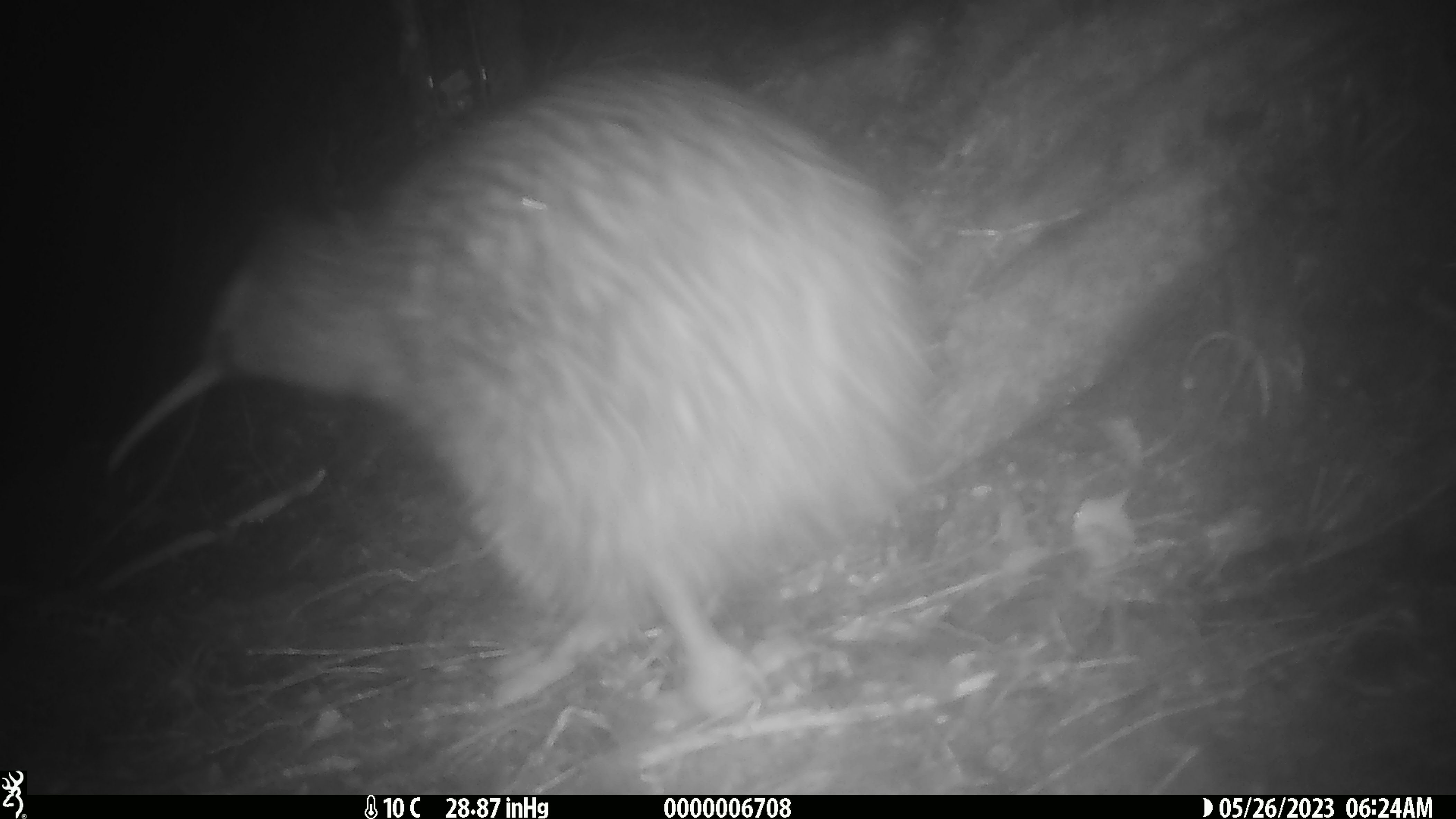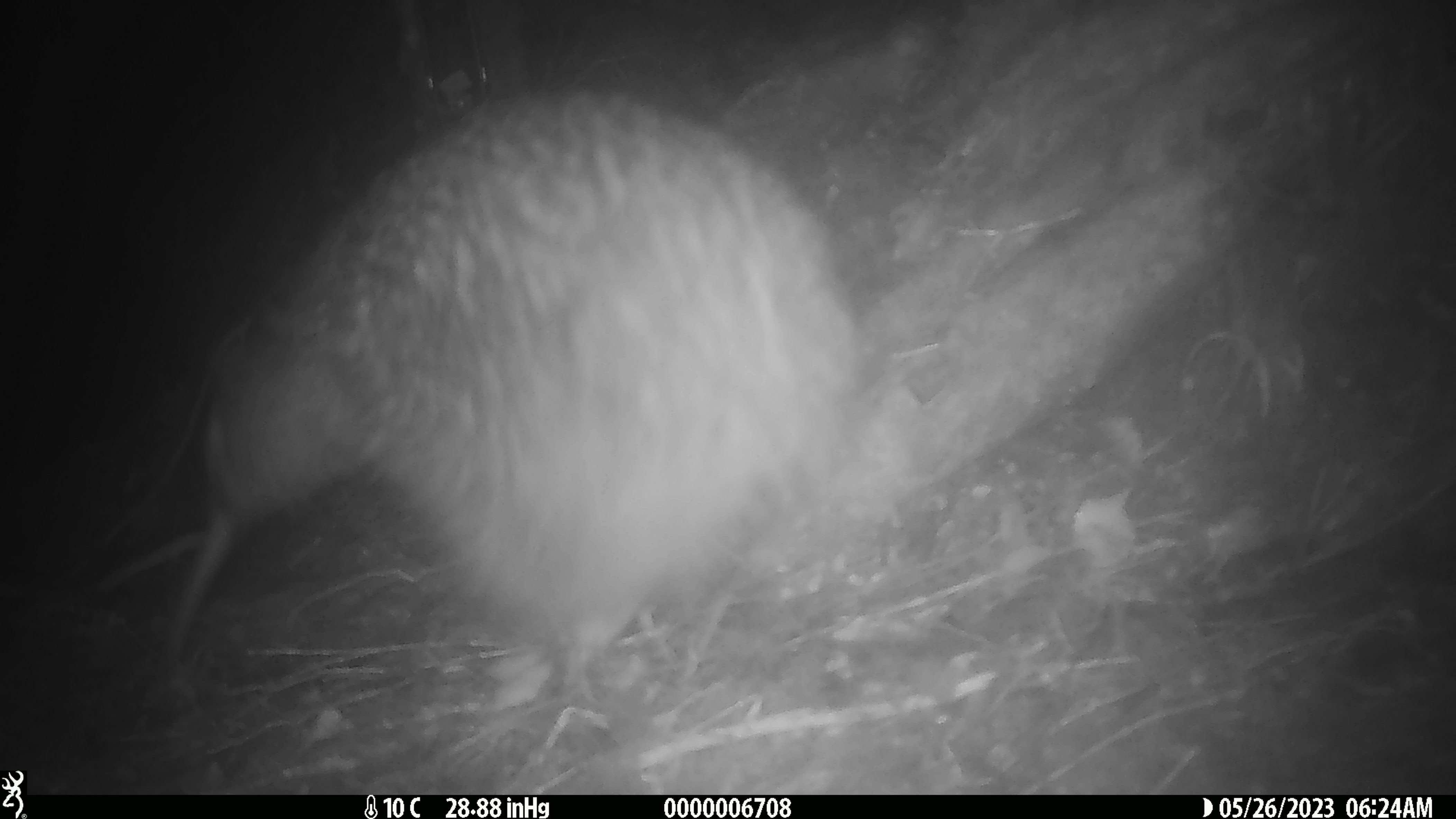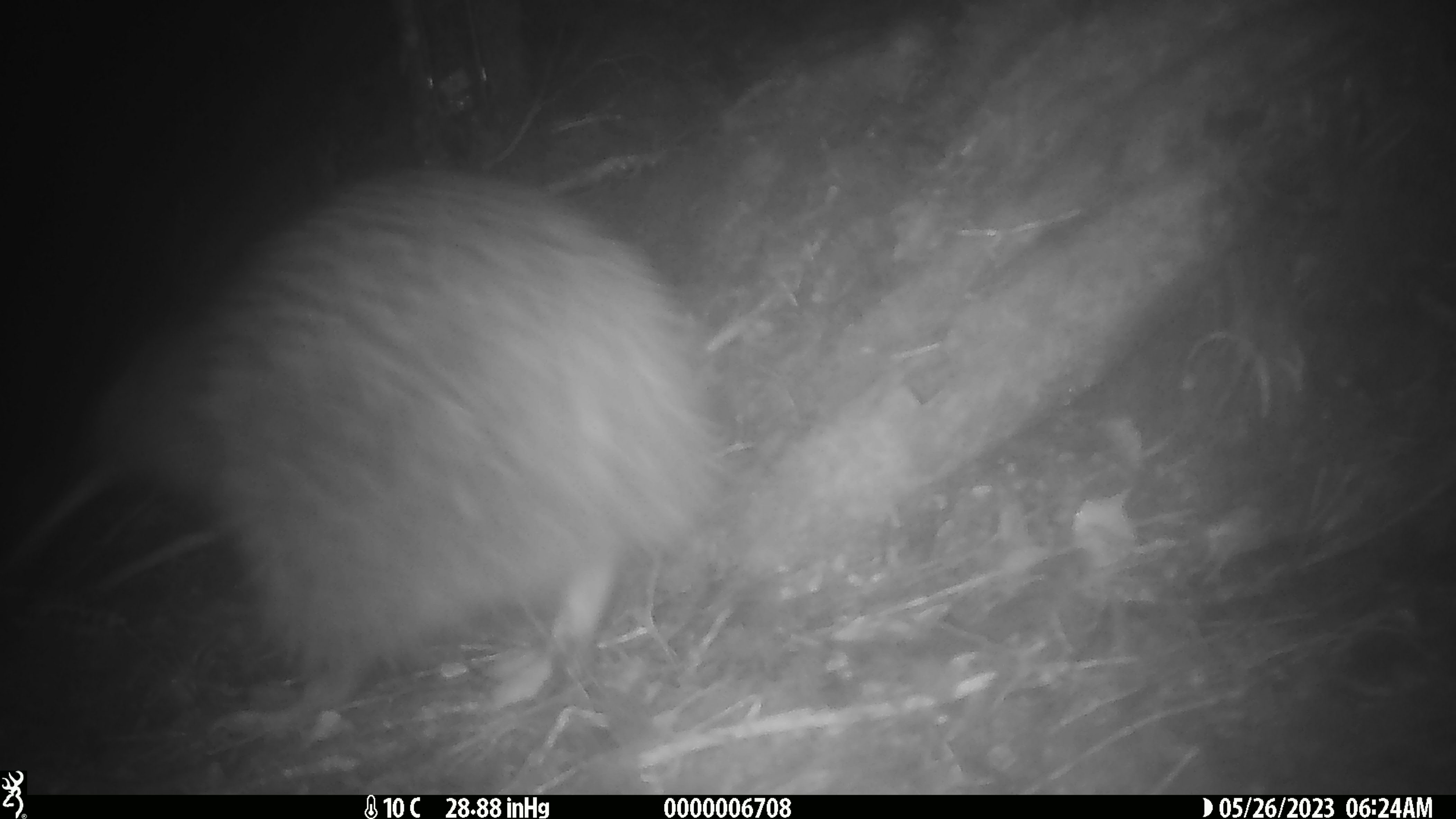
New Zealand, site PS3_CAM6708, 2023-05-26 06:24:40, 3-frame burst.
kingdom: Animalia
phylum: Chordata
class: Aves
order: Apterygiformes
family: Apterygidae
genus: Apteryx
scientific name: Apteryx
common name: kiwi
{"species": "kiwi (Apteryx)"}